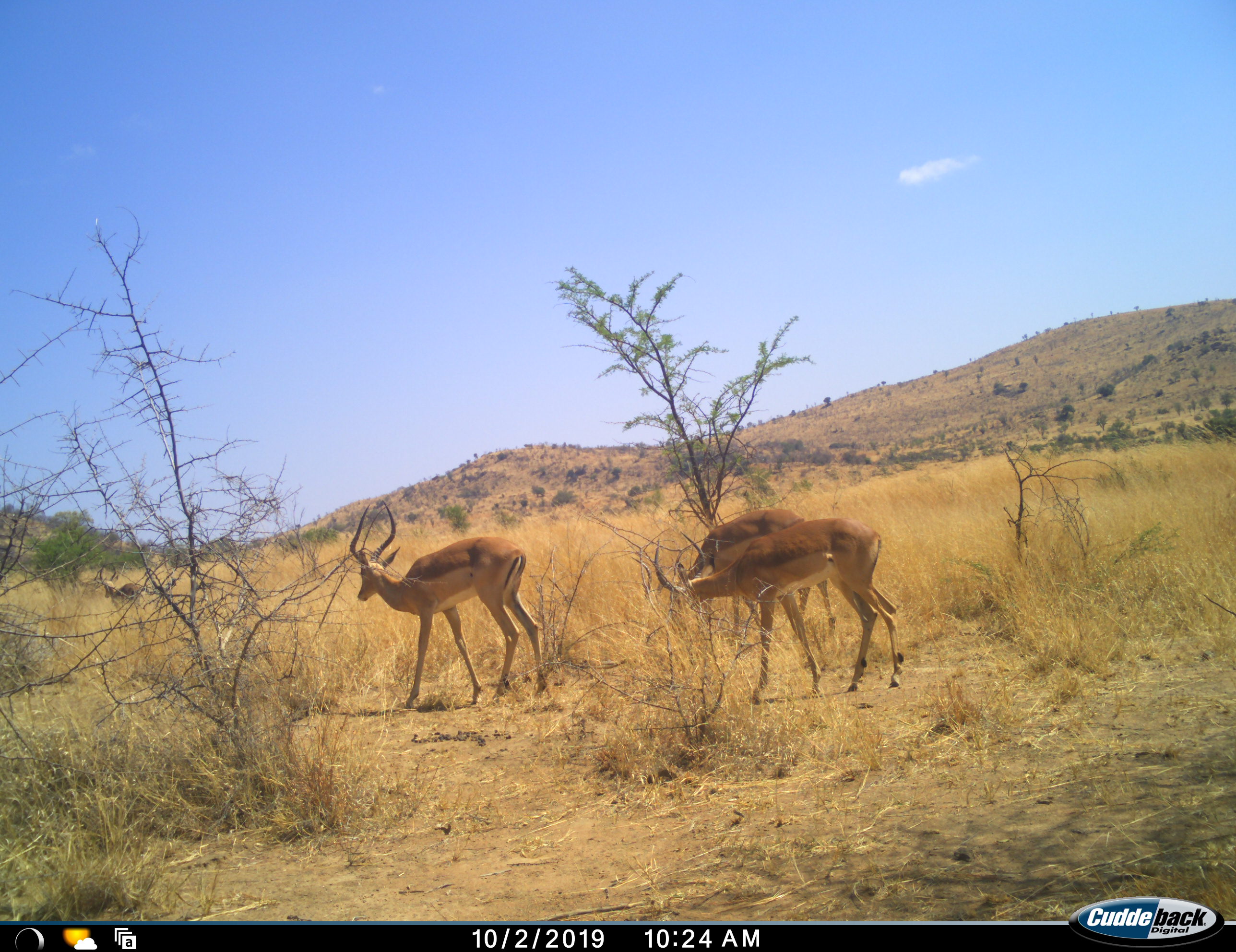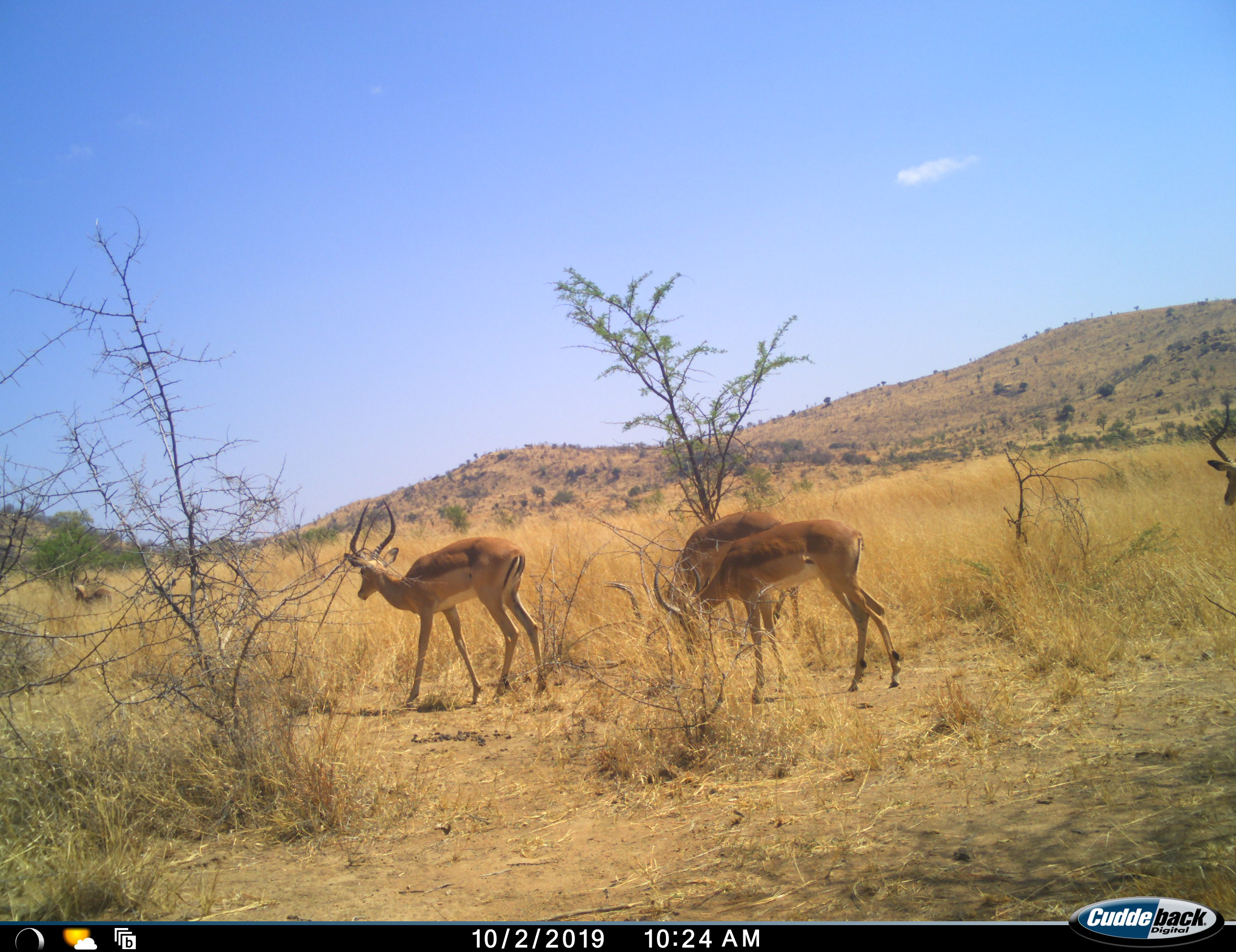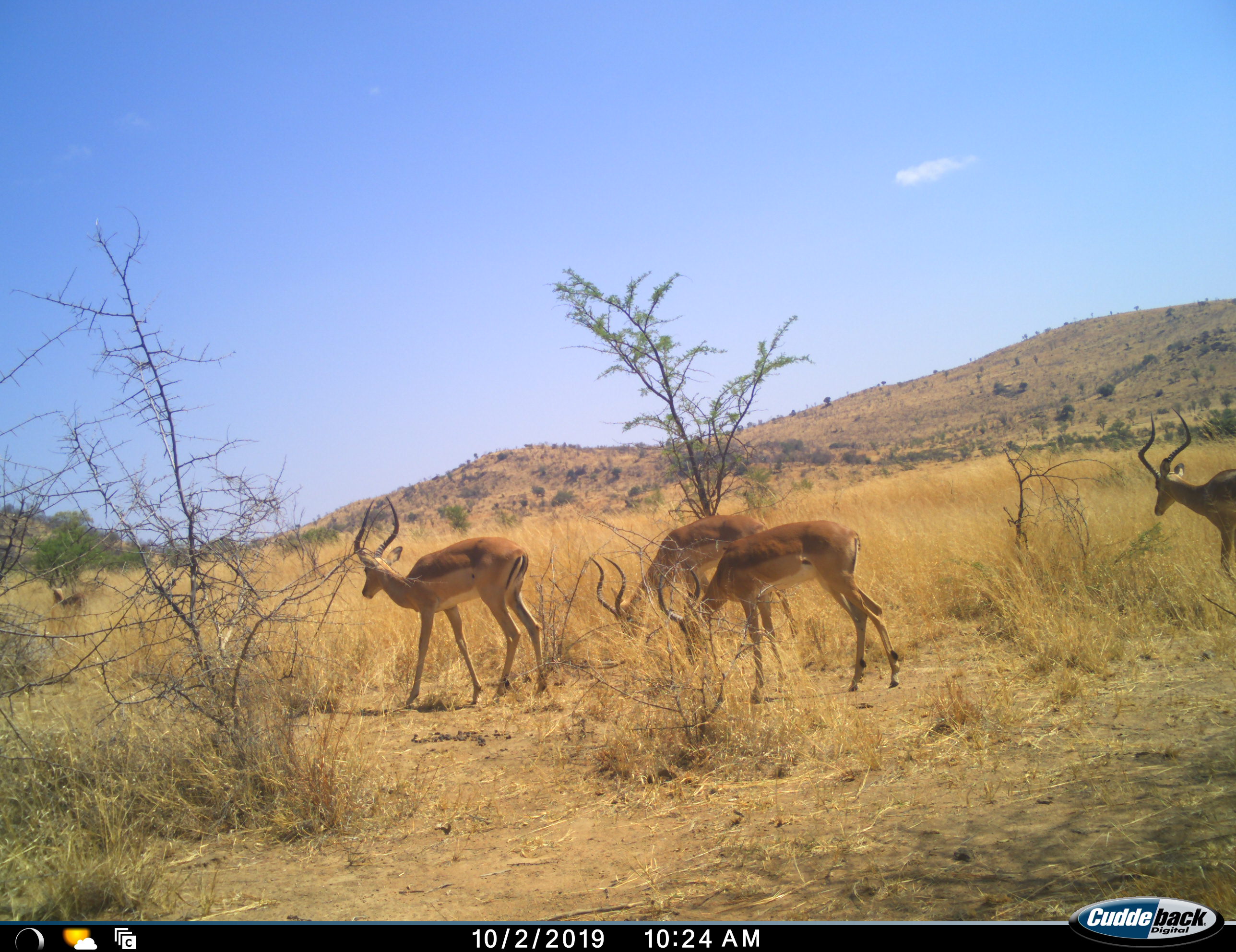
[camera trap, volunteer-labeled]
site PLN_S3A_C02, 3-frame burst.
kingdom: Animalia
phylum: Chordata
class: Mammalia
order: Artiodactyla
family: Bovidae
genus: Aepyceros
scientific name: Aepyceros melampus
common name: impala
Impala (Aepyceros melampus), count 5. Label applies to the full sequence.